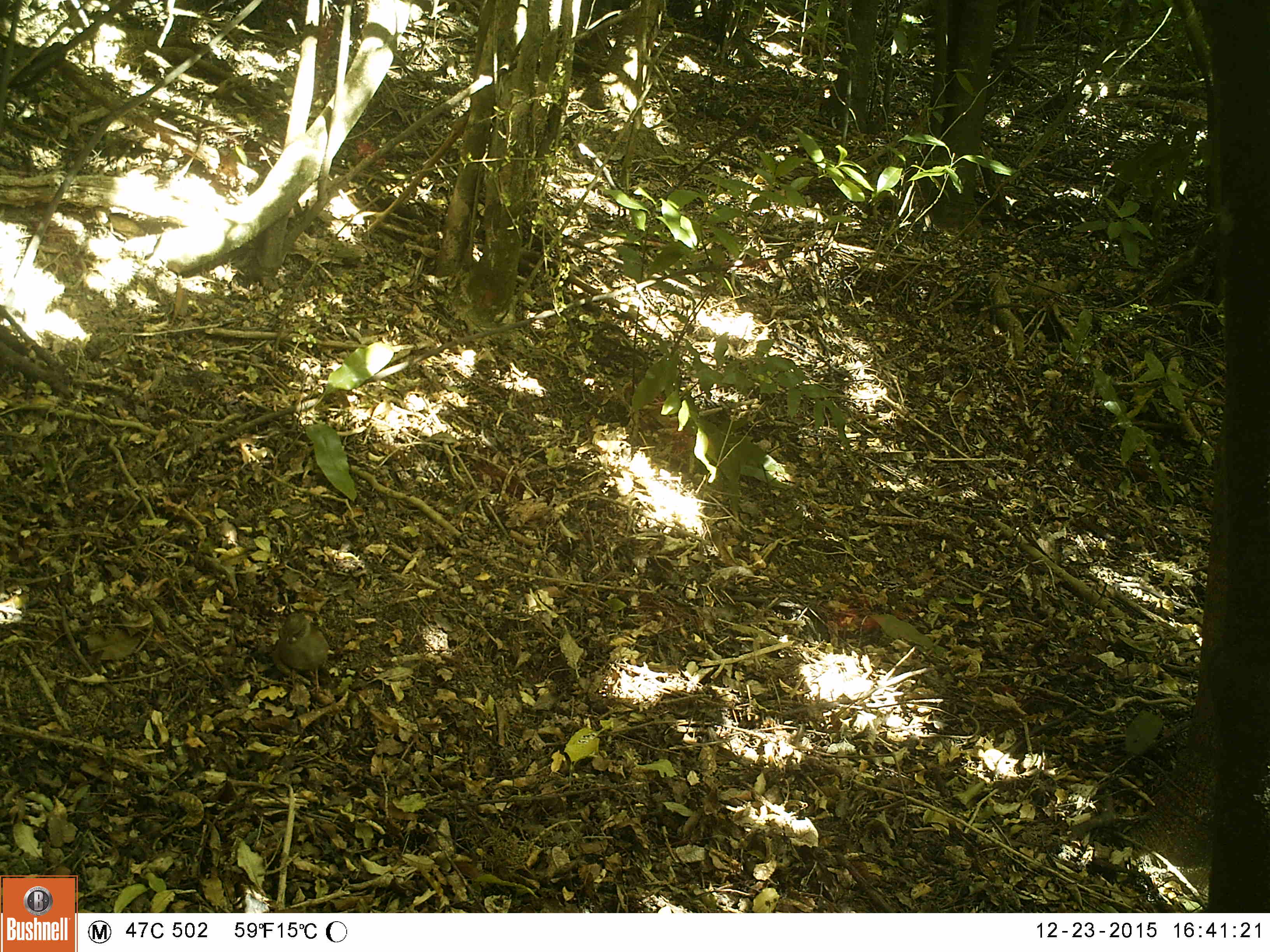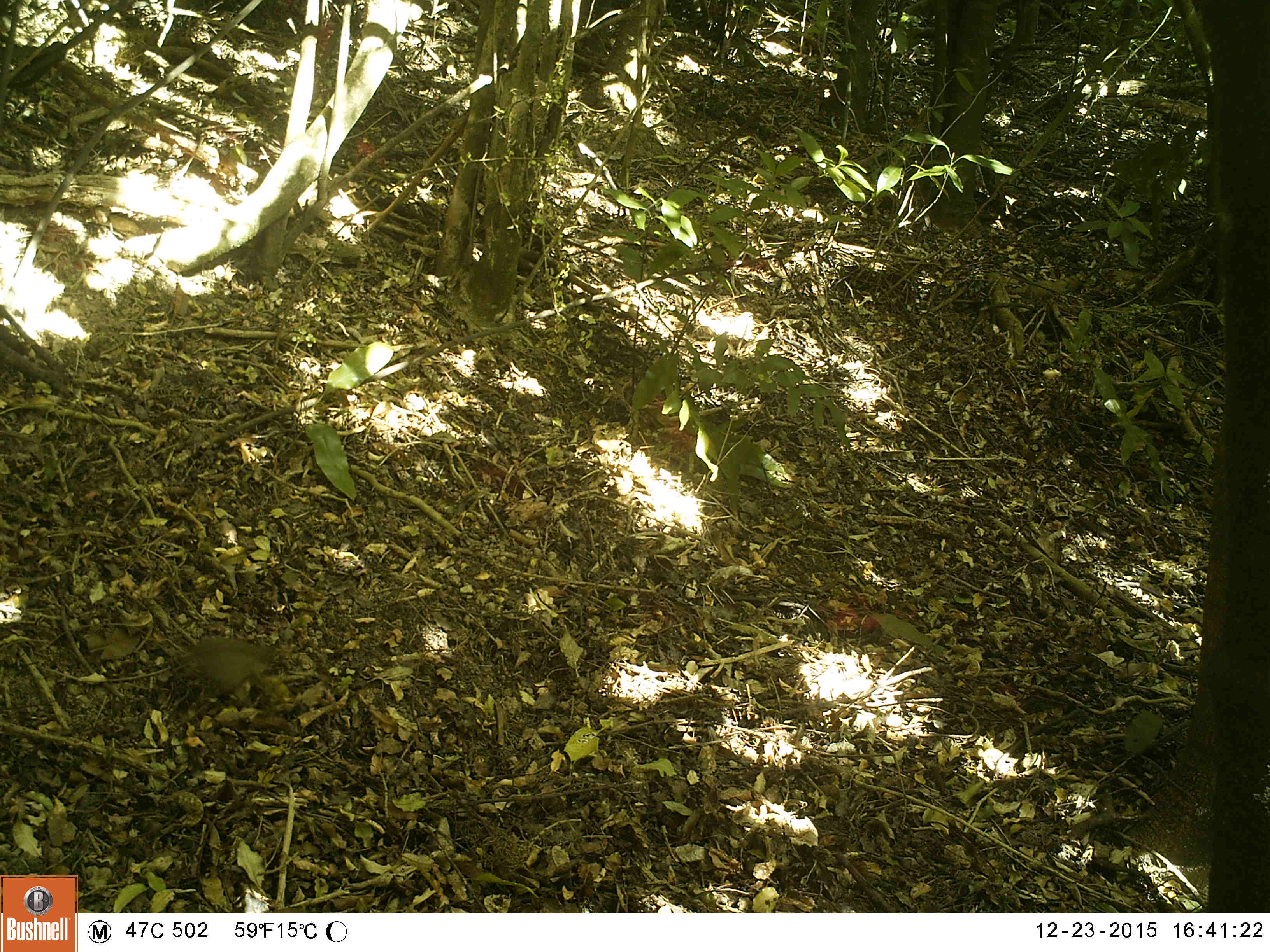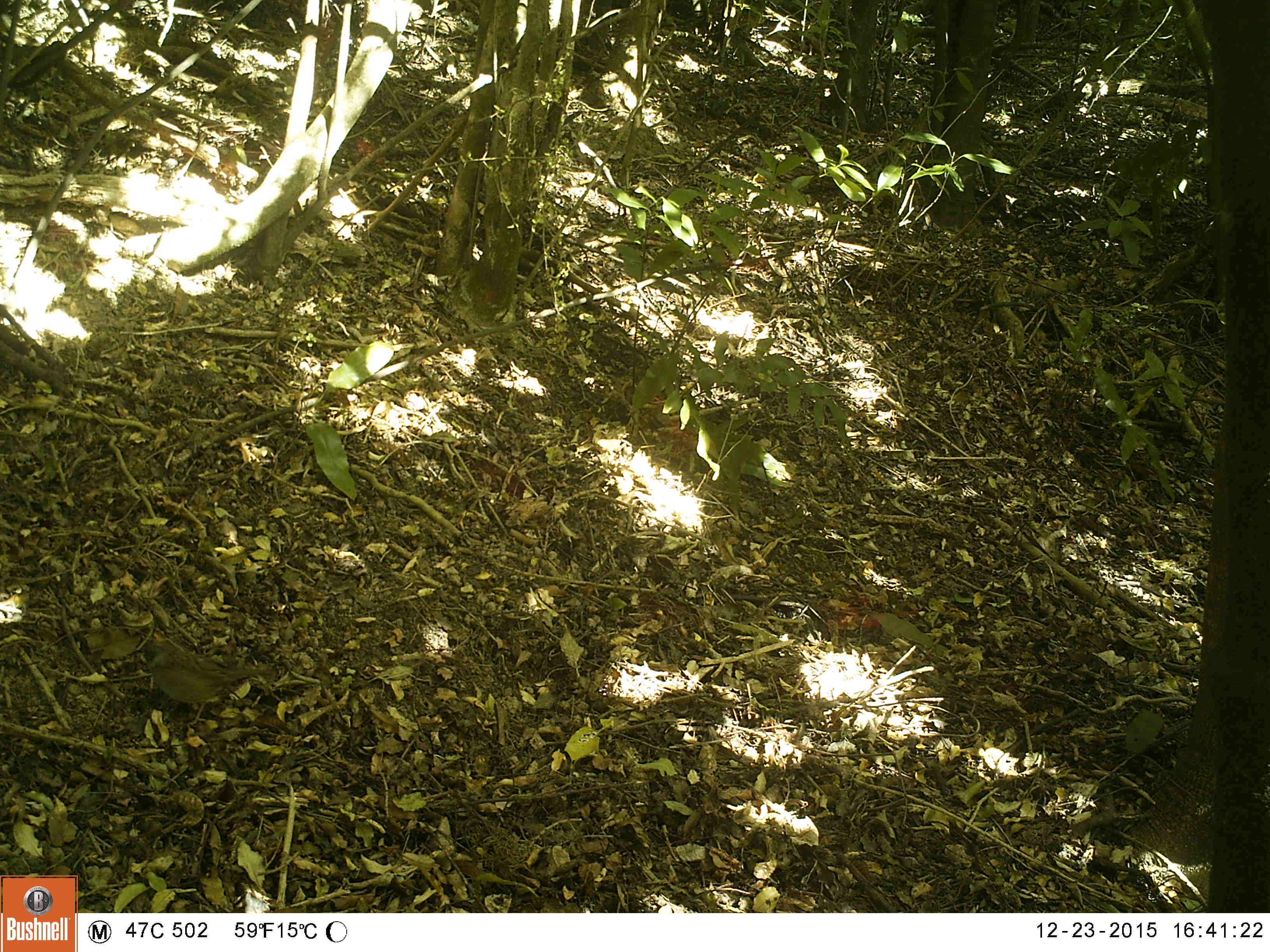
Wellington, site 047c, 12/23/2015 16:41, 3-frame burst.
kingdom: Animalia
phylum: Chordata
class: Aves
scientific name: Aves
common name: bird